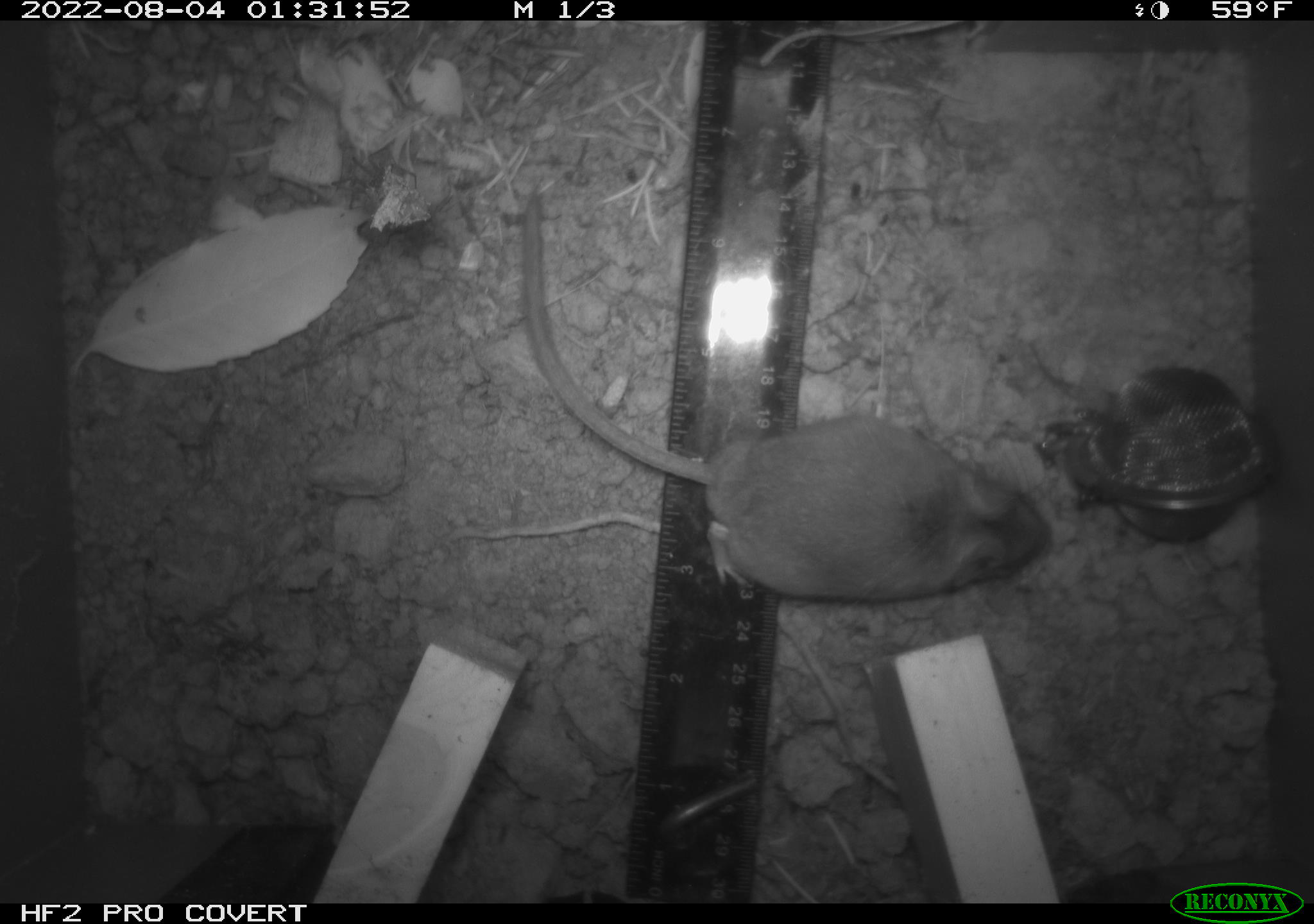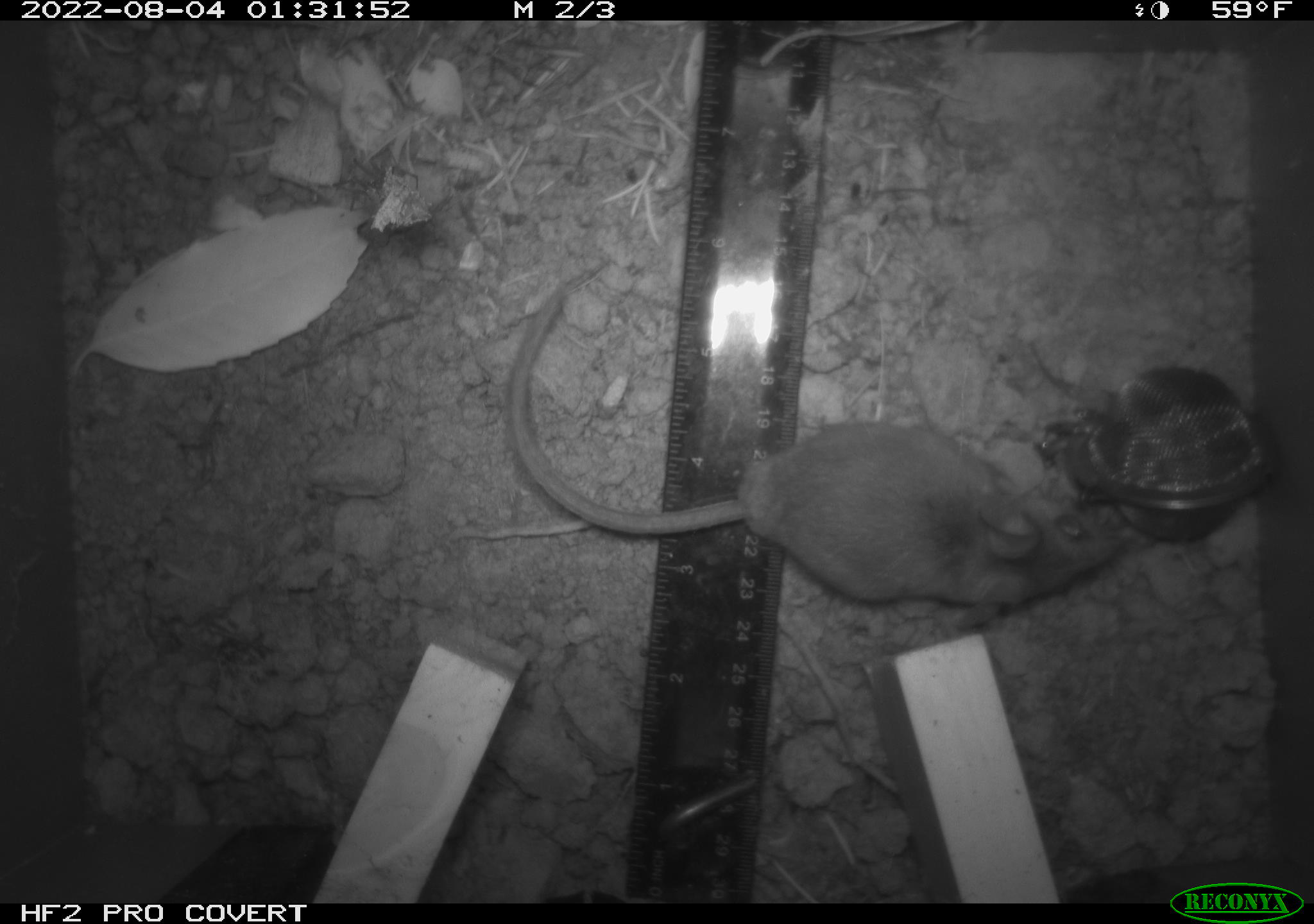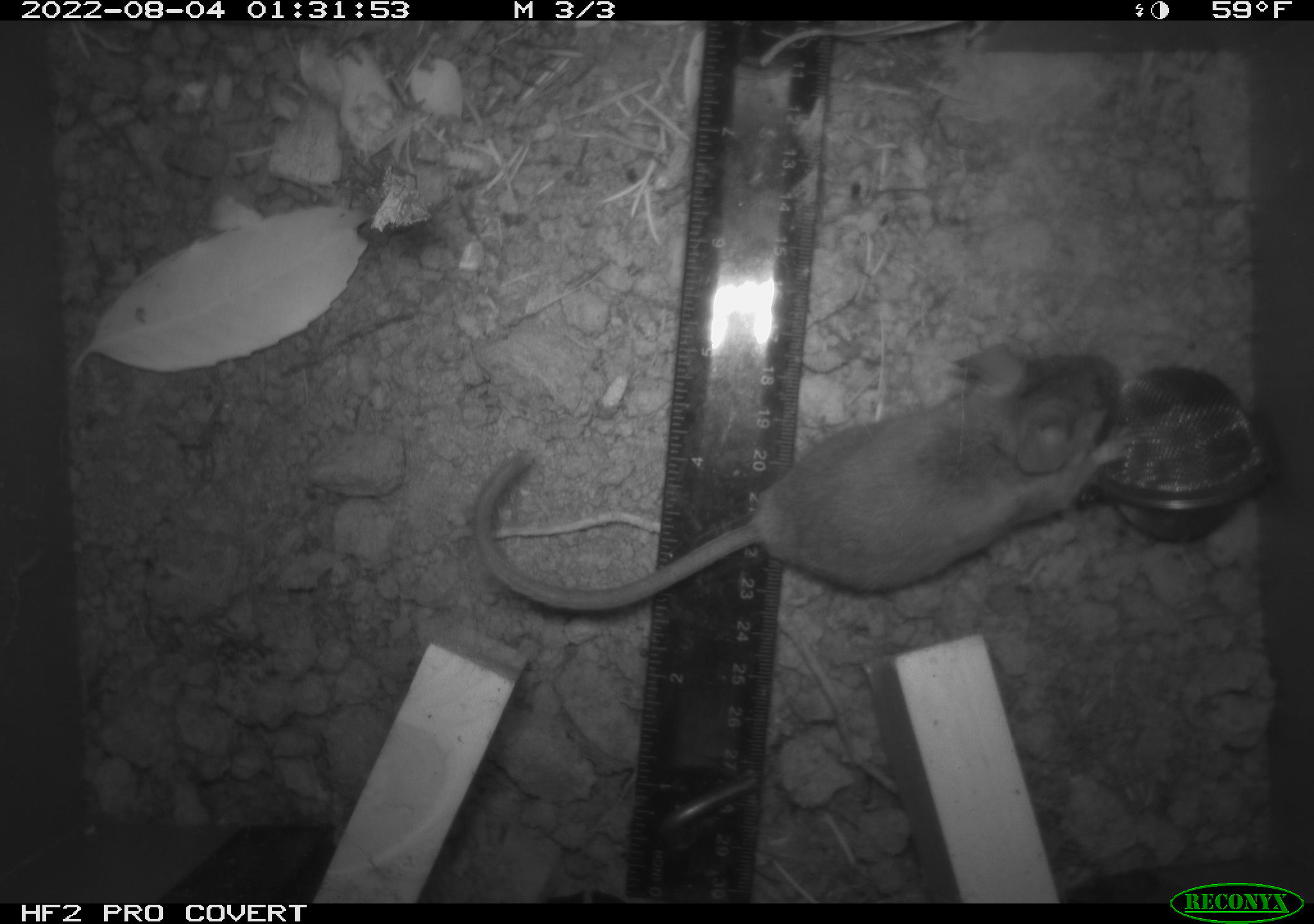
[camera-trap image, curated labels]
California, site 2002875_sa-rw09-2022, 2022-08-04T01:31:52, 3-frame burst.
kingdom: Animalia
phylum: Chordata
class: Mammalia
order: Rodentia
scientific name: Rodentia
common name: rodent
Rodent (Rodentia).